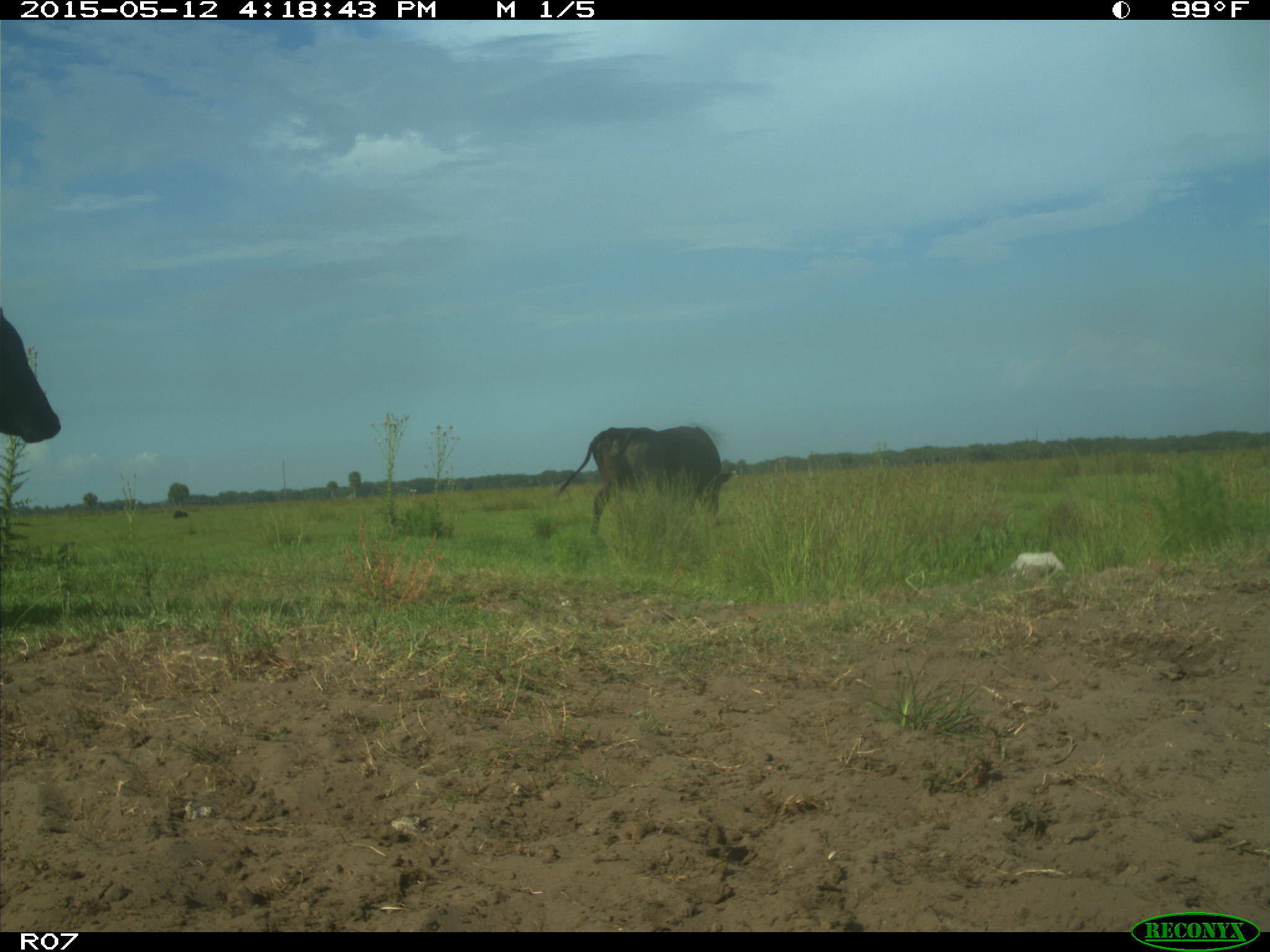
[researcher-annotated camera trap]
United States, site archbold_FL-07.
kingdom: Animalia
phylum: Chordata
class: Mammalia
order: Artiodactyla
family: Bovidae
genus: Bos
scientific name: Bos taurus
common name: domestic cow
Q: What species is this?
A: Bos taurus (domestic cow).